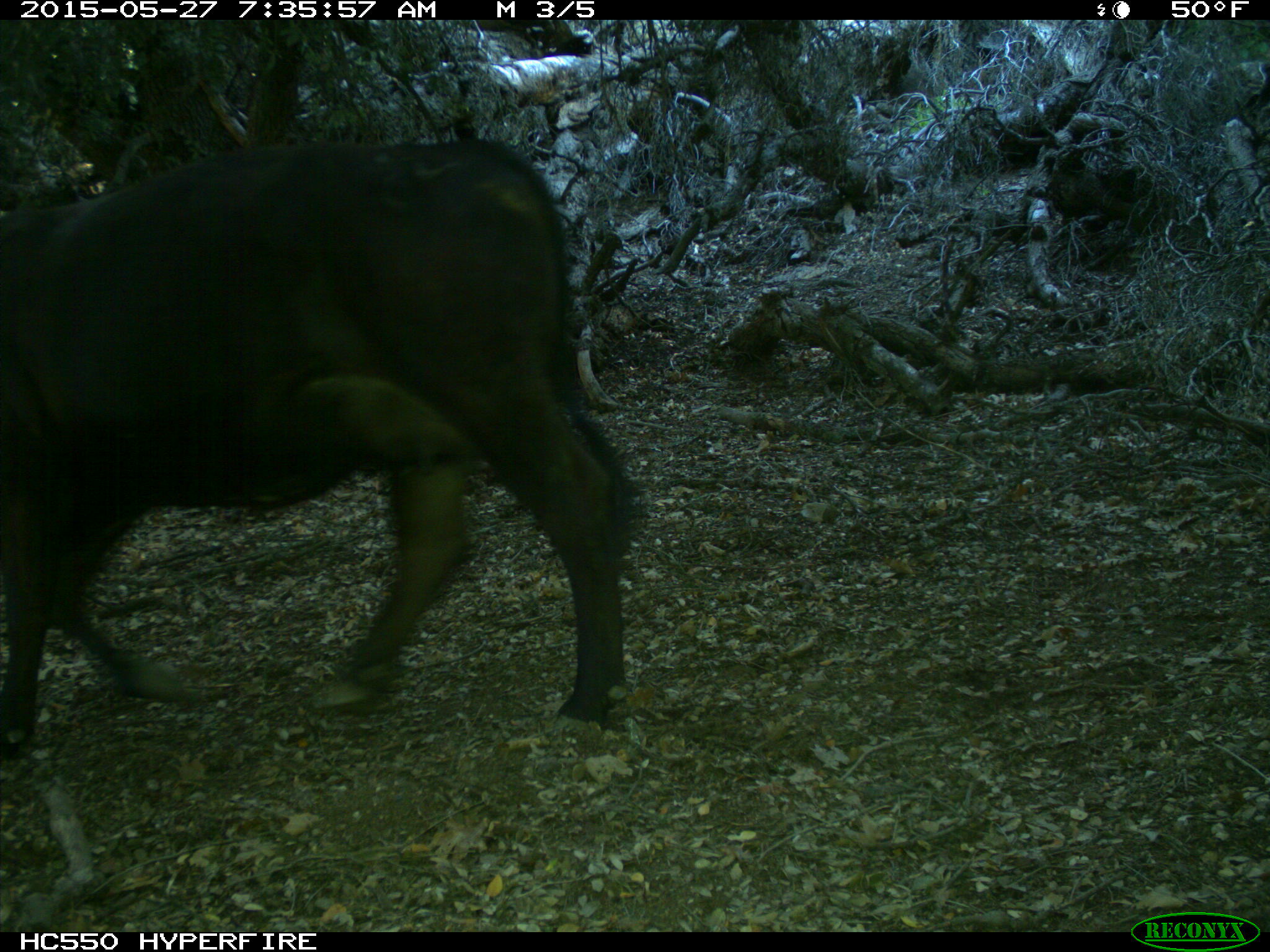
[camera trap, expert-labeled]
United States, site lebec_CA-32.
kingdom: Animalia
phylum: Chordata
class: Mammalia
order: Artiodactyla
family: Bovidae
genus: Bos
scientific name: Bos taurus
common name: domestic cow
Bos taurus (domestic cow).